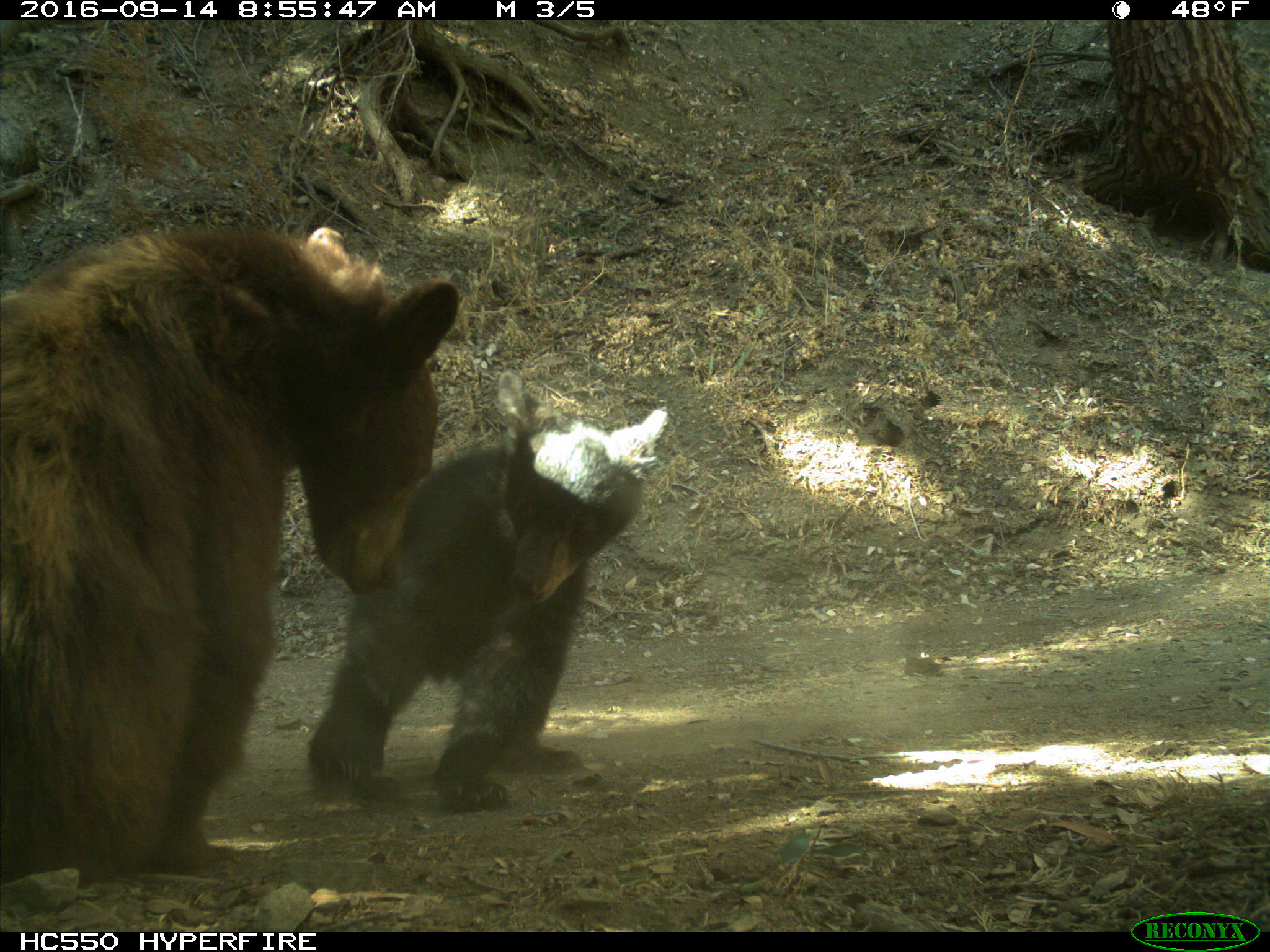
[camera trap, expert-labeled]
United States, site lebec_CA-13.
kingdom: Animalia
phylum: Chordata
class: Mammalia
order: Carnivora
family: Ursidae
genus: Ursus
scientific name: Ursus americanus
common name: american black bear